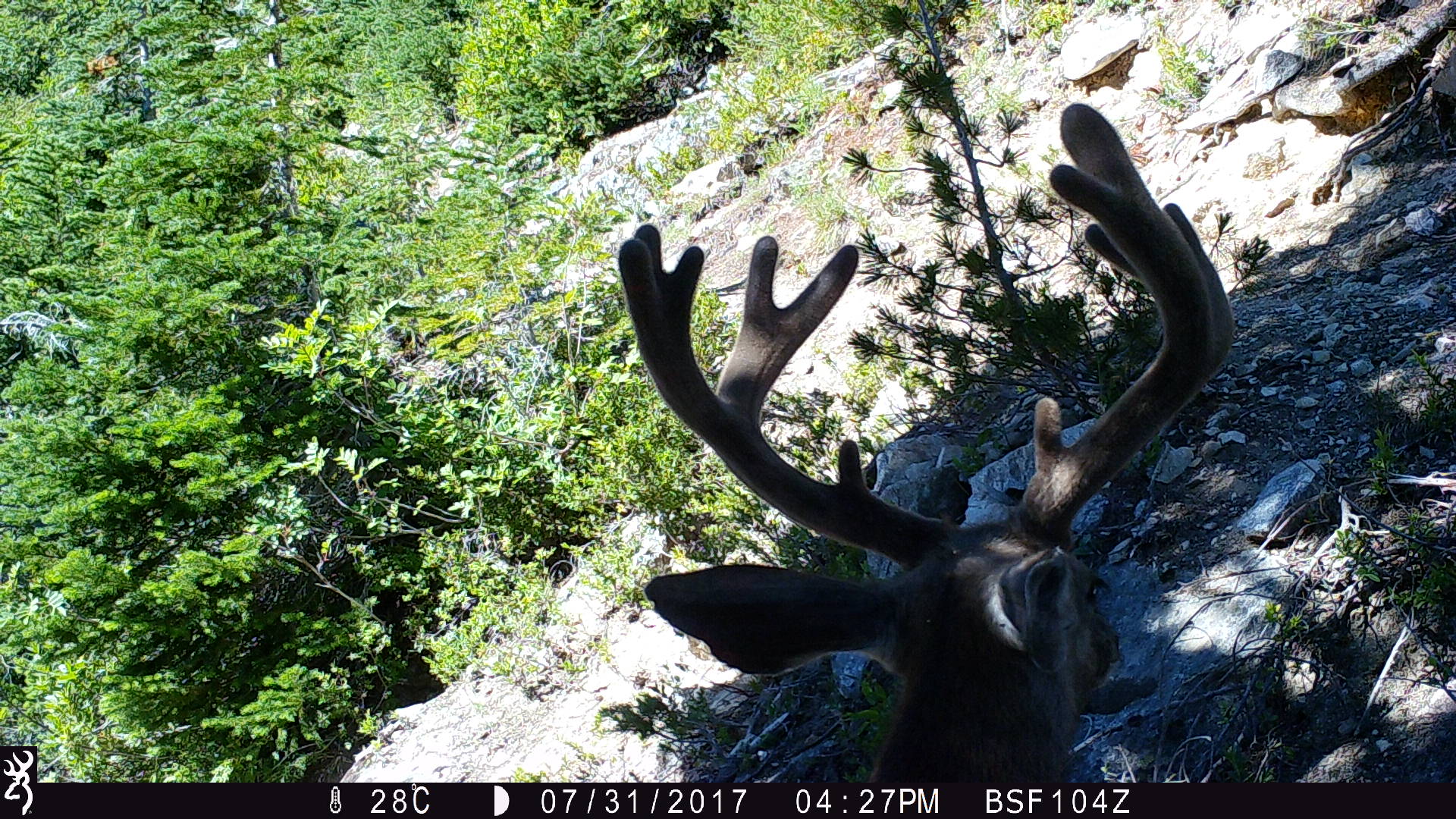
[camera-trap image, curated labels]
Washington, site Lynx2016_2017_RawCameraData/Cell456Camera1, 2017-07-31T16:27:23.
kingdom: Animalia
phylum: Chordata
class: Mammalia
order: Artiodactyla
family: Cervidae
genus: Odocoileus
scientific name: Odocoileus hemionus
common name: mule deer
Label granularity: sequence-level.